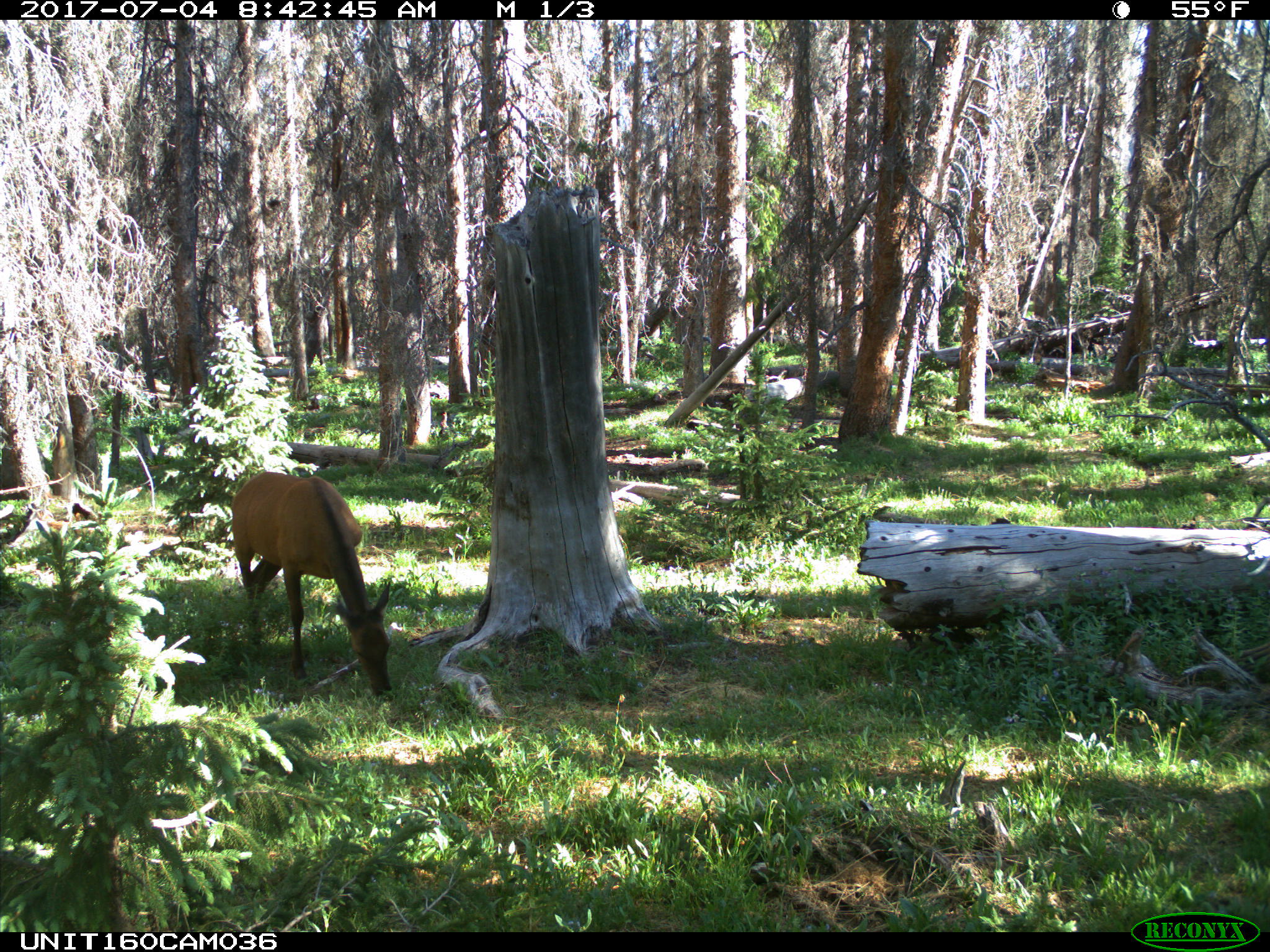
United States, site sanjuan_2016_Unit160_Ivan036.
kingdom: Animalia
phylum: Chordata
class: Mammalia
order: Artiodactyla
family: Cervidae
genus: Cervus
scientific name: Cervus elaphus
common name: red deer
Cervus elaphus (red deer).